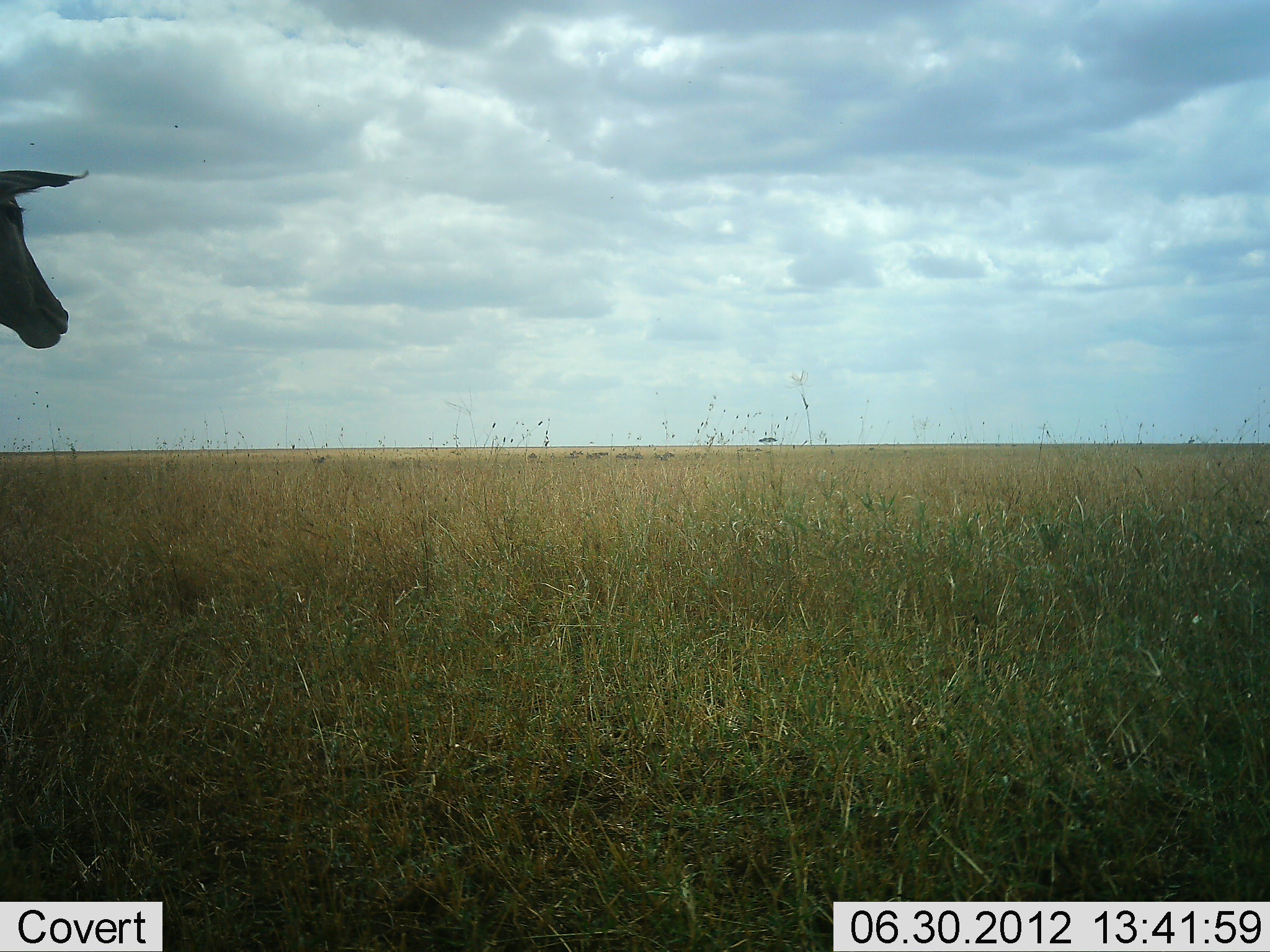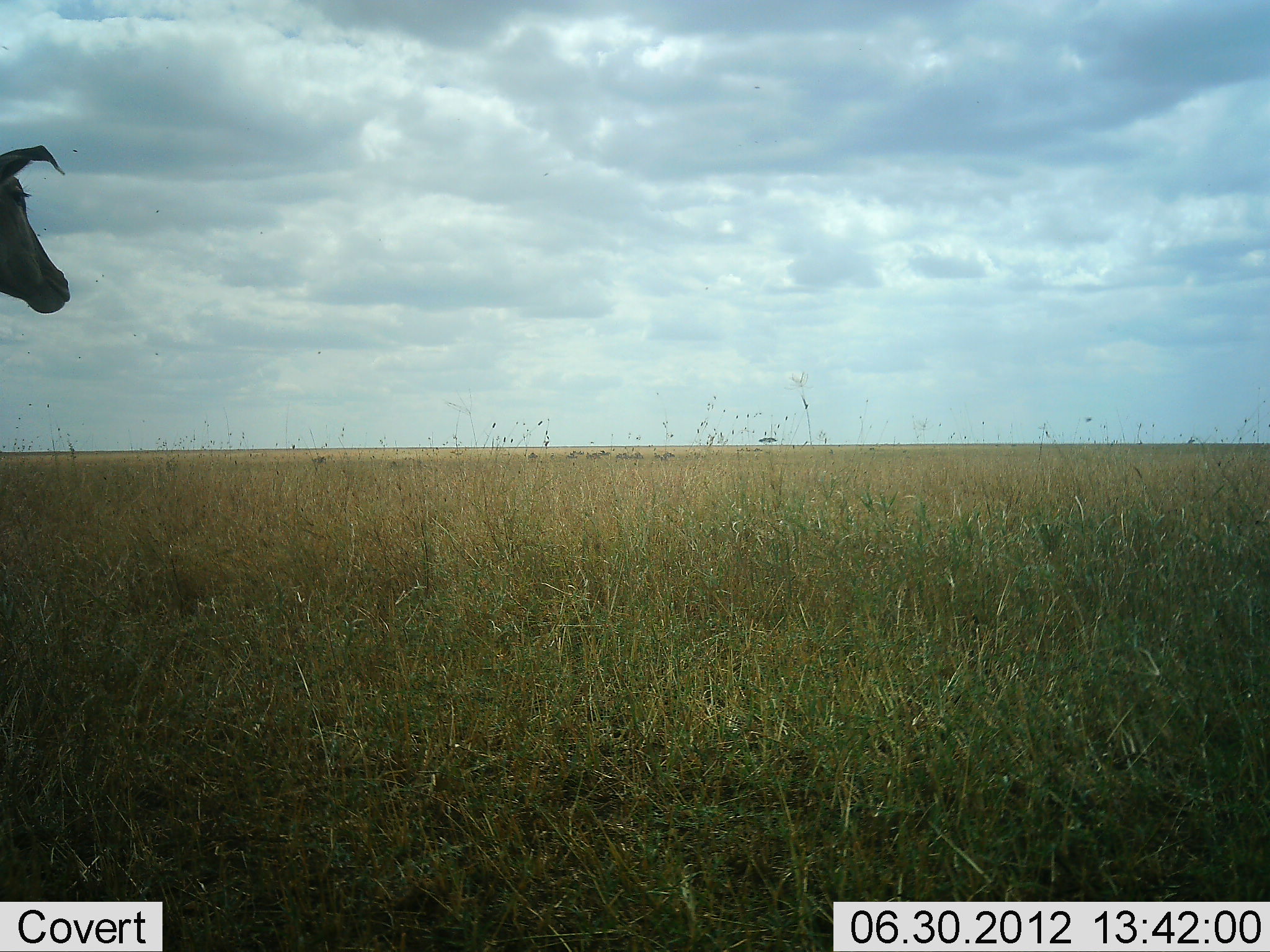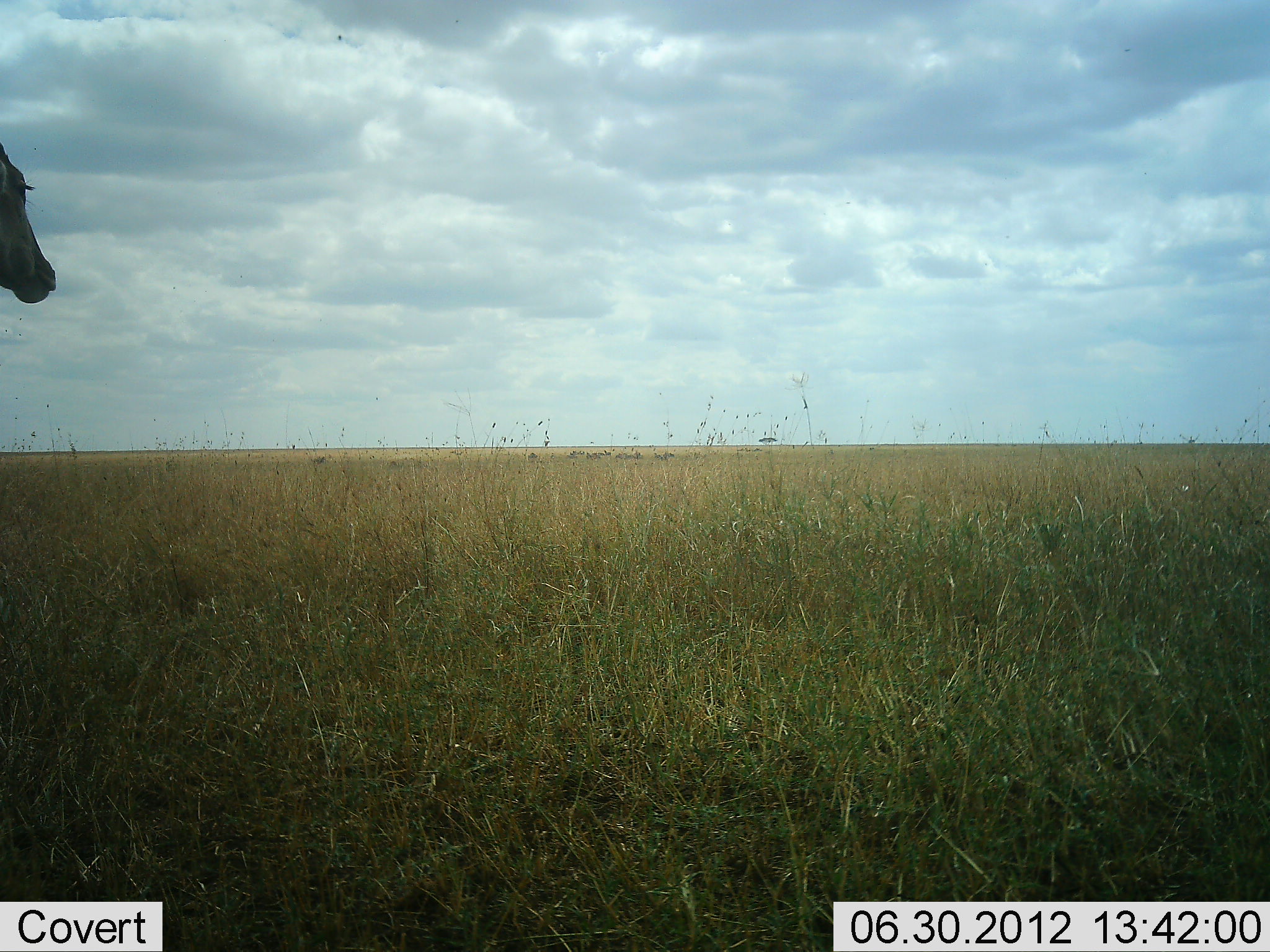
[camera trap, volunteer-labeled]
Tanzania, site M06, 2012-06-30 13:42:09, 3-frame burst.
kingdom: Animalia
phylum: Chordata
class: Mammalia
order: Artiodactyla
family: Bovidae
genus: Alcelaphus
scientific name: Alcelaphus buselaphus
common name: hartebeest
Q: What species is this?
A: Hartebeest (Alcelaphus buselaphus).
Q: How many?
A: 1.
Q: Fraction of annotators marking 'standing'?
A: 88%.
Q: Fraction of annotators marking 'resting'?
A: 0%.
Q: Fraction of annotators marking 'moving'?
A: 12%.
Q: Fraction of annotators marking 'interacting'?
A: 0%.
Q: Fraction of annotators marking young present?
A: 0%.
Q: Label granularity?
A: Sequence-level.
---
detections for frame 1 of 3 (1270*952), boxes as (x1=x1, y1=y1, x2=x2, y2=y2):
animal: (x1=0, y1=168, x2=91, y2=350)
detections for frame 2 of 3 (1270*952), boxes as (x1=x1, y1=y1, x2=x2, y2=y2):
animal: (x1=0, y1=143, x2=85, y2=317)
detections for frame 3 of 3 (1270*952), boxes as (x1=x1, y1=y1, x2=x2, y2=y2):
animal: (x1=0, y1=139, x2=60, y2=304)